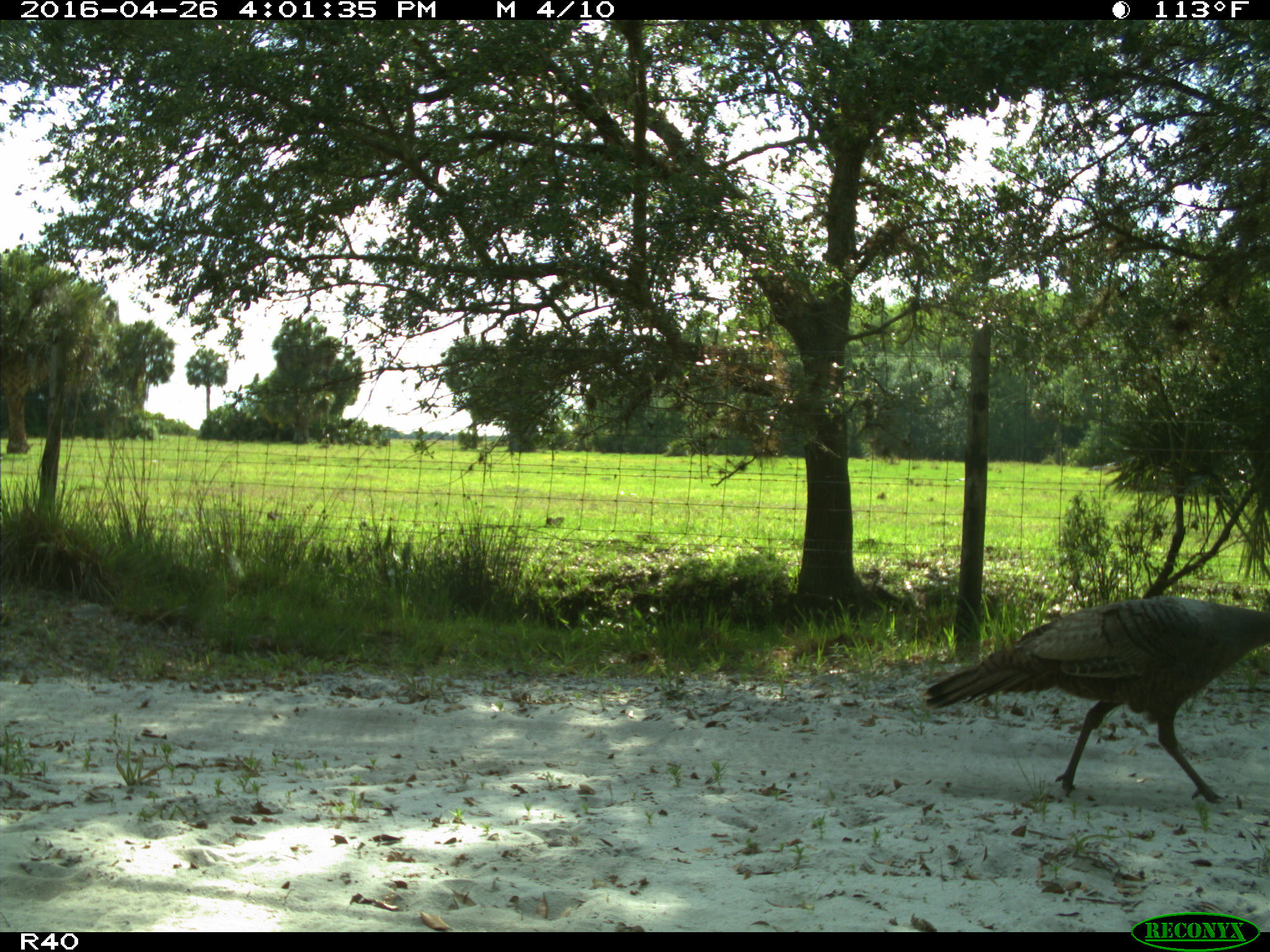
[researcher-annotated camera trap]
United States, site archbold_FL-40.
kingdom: Animalia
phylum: Chordata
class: Aves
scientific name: Aves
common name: birds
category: unidentified bird